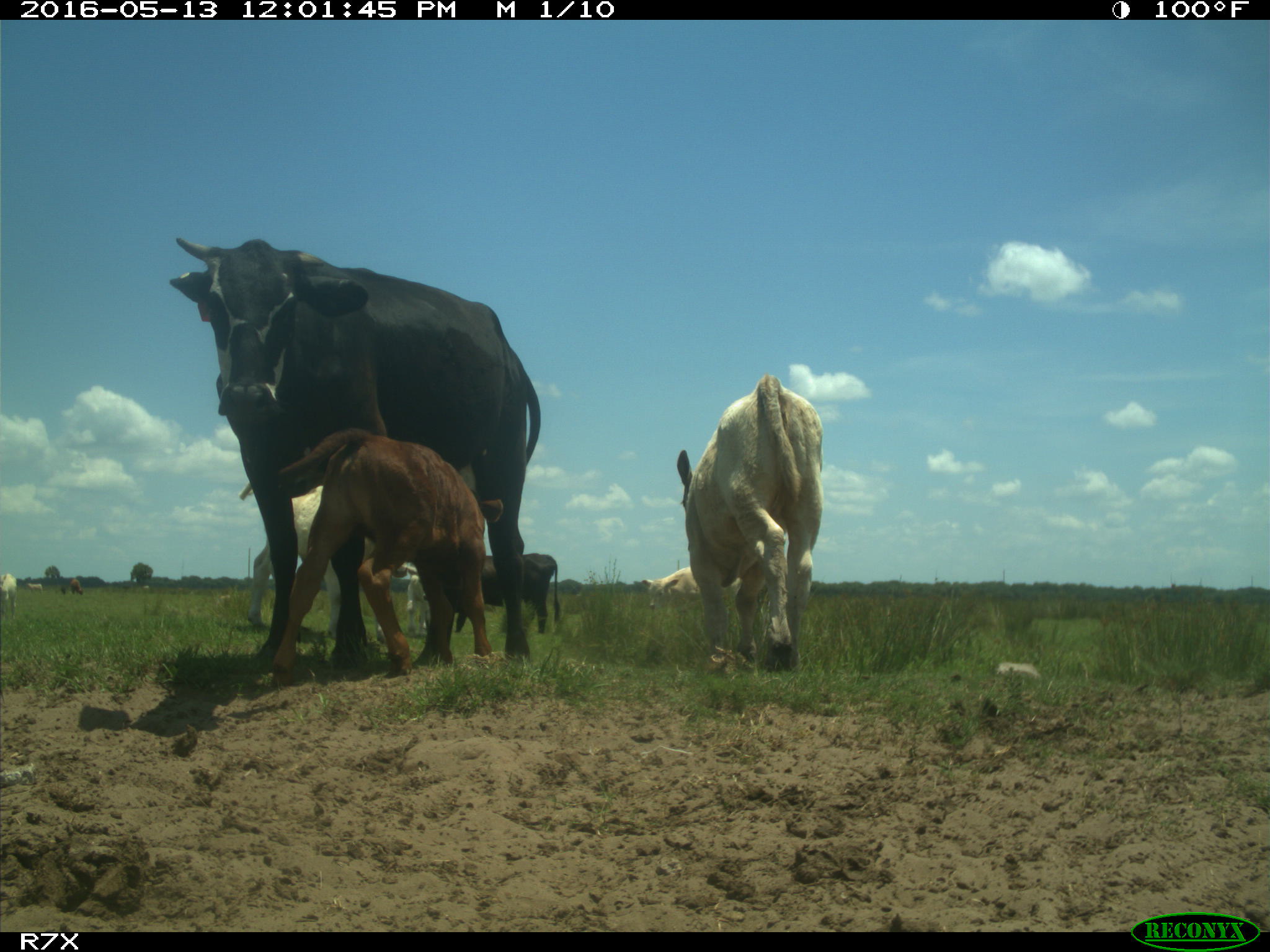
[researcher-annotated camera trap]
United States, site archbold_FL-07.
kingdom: Animalia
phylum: Chordata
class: Mammalia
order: Artiodactyla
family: Bovidae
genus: Bos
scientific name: Bos taurus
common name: domestic cow